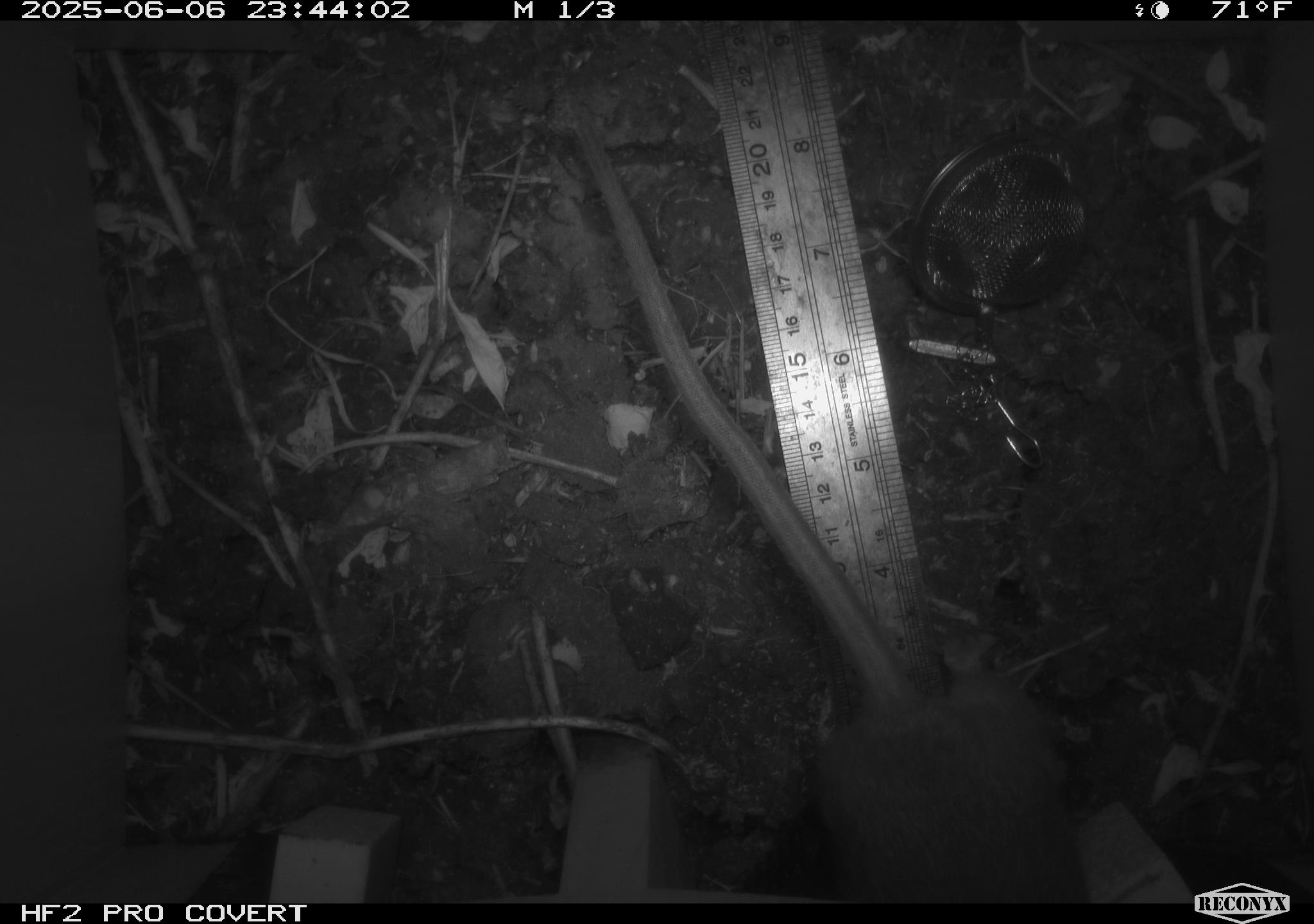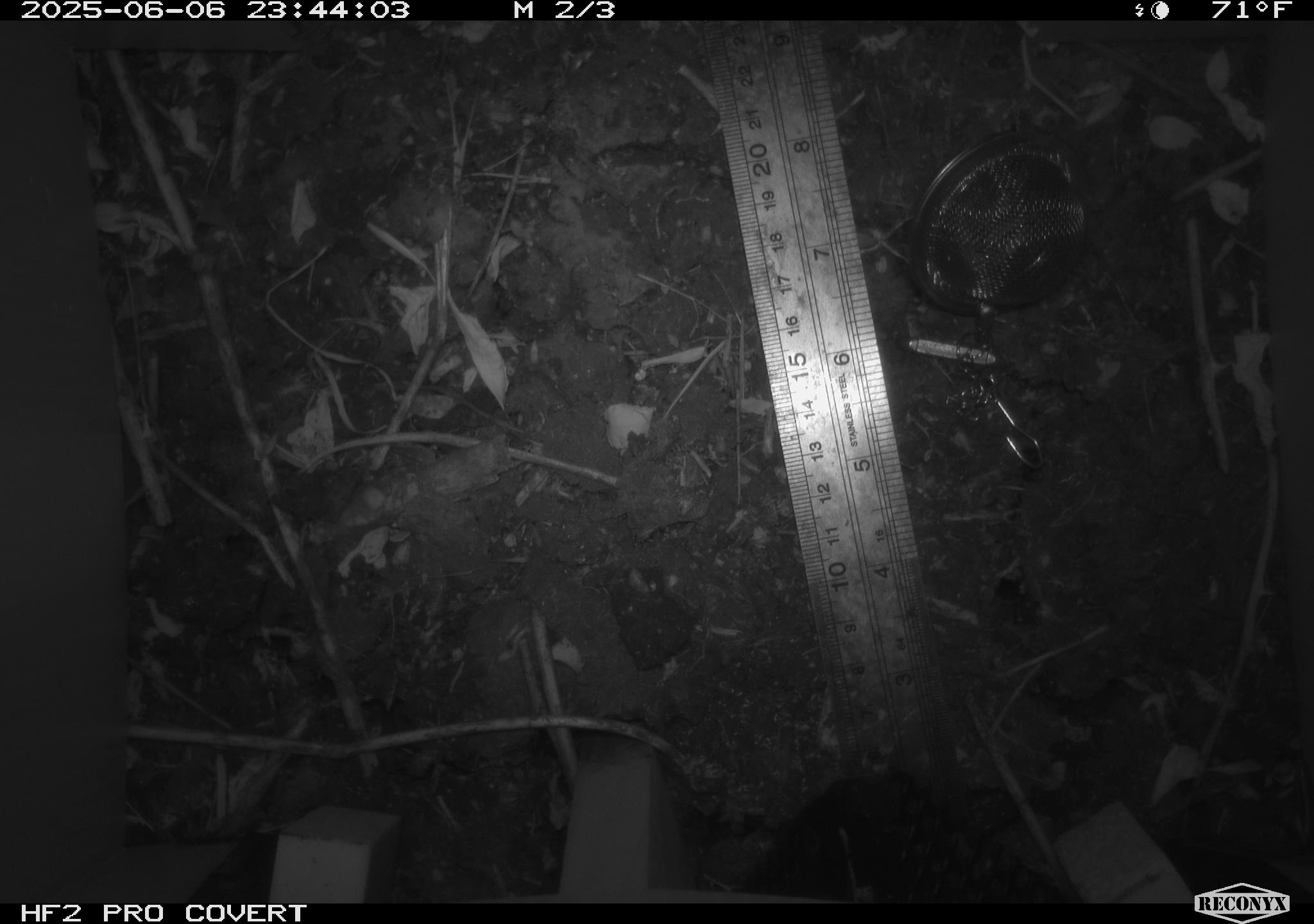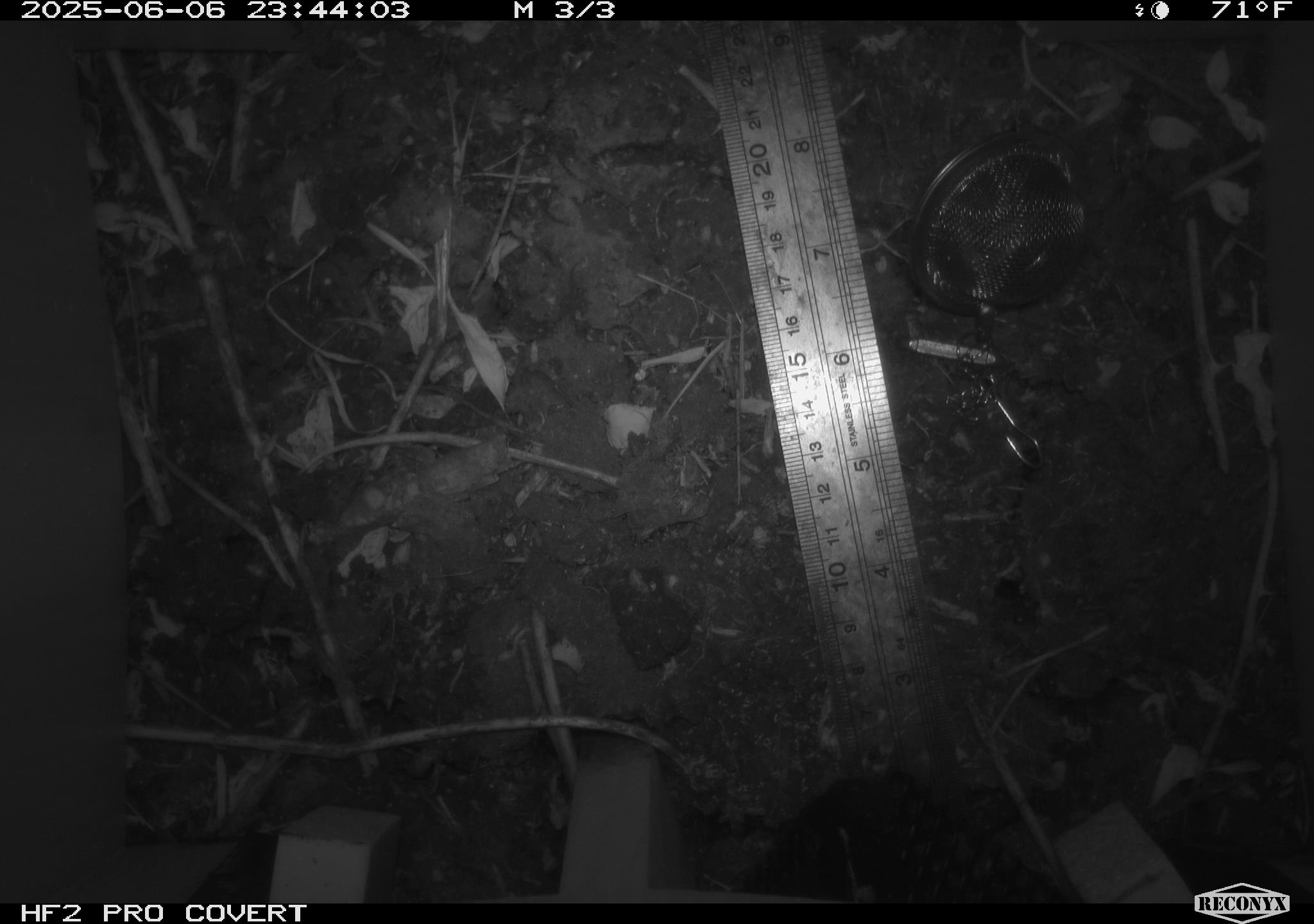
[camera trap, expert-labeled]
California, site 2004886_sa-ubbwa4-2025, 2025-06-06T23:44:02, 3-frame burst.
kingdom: Animalia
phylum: Chordata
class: Mammalia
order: Rodentia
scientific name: Rodentia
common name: rodent